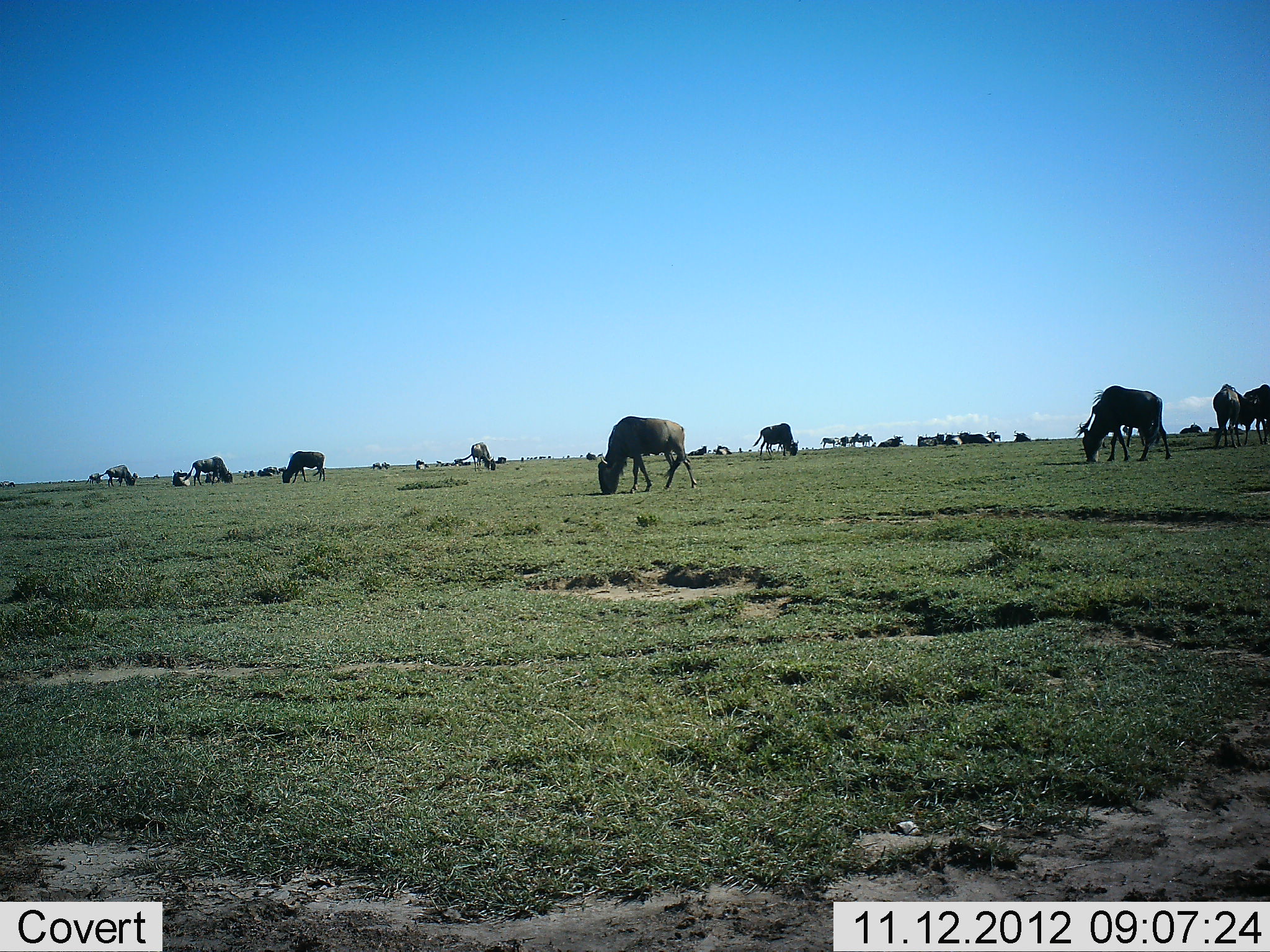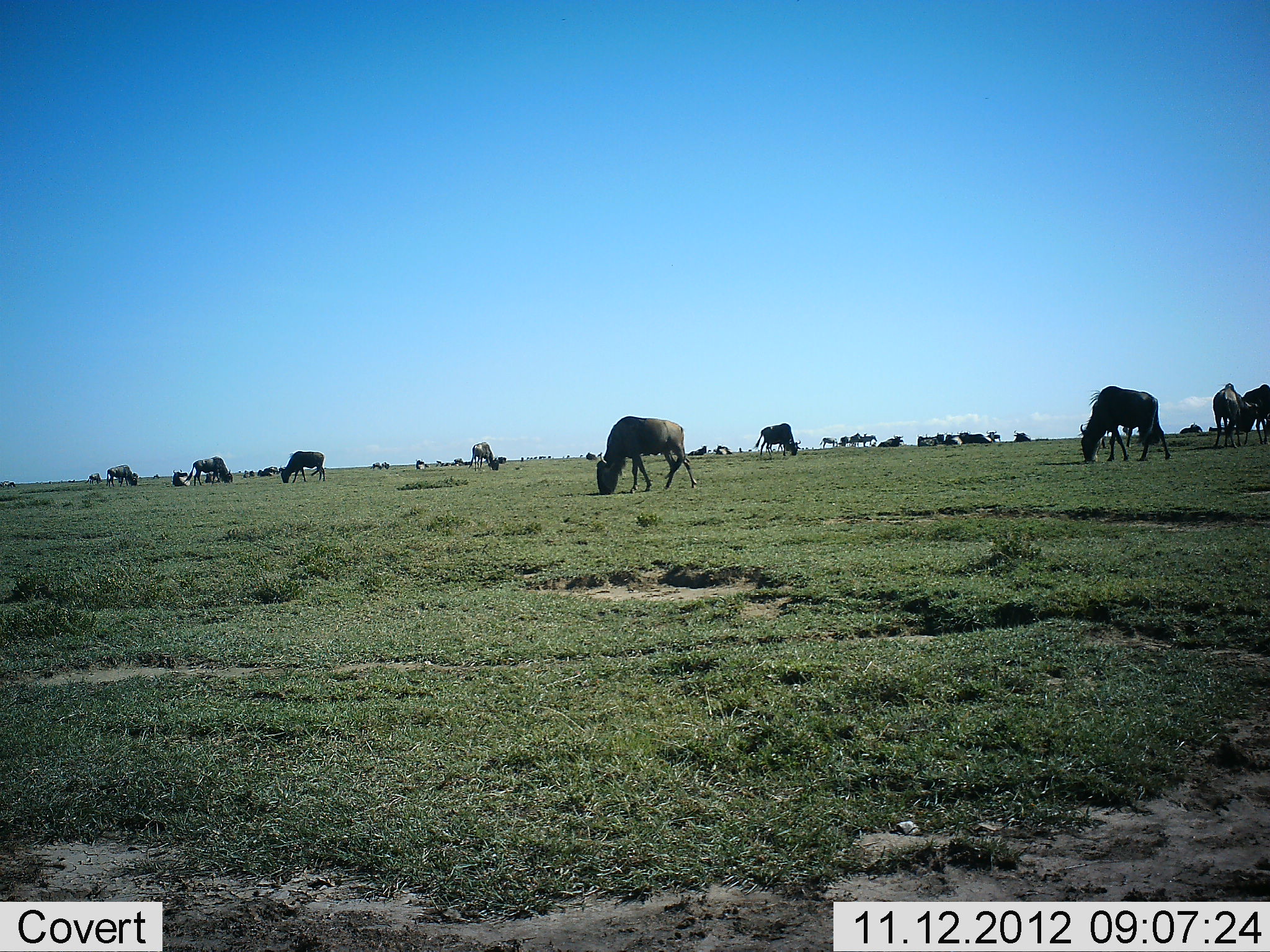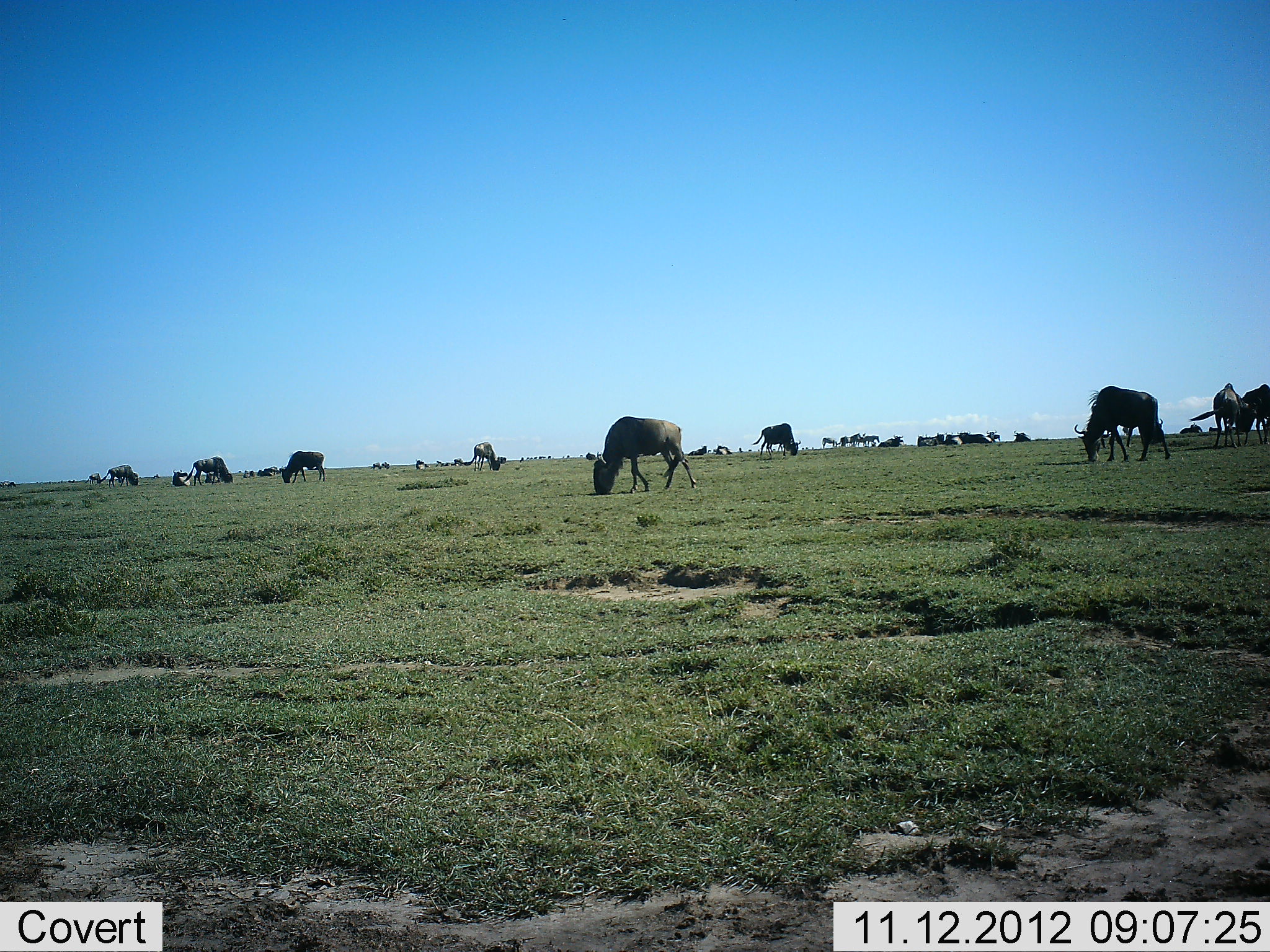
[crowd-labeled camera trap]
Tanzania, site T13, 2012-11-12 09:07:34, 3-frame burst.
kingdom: Animalia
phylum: Chordata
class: Mammalia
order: Artiodactyla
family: Bovidae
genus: Connochaetes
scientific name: Connochaetes taurinus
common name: blue wildebeest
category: wildebeest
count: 11-50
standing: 50%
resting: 30%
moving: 20%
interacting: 0%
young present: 0%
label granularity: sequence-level